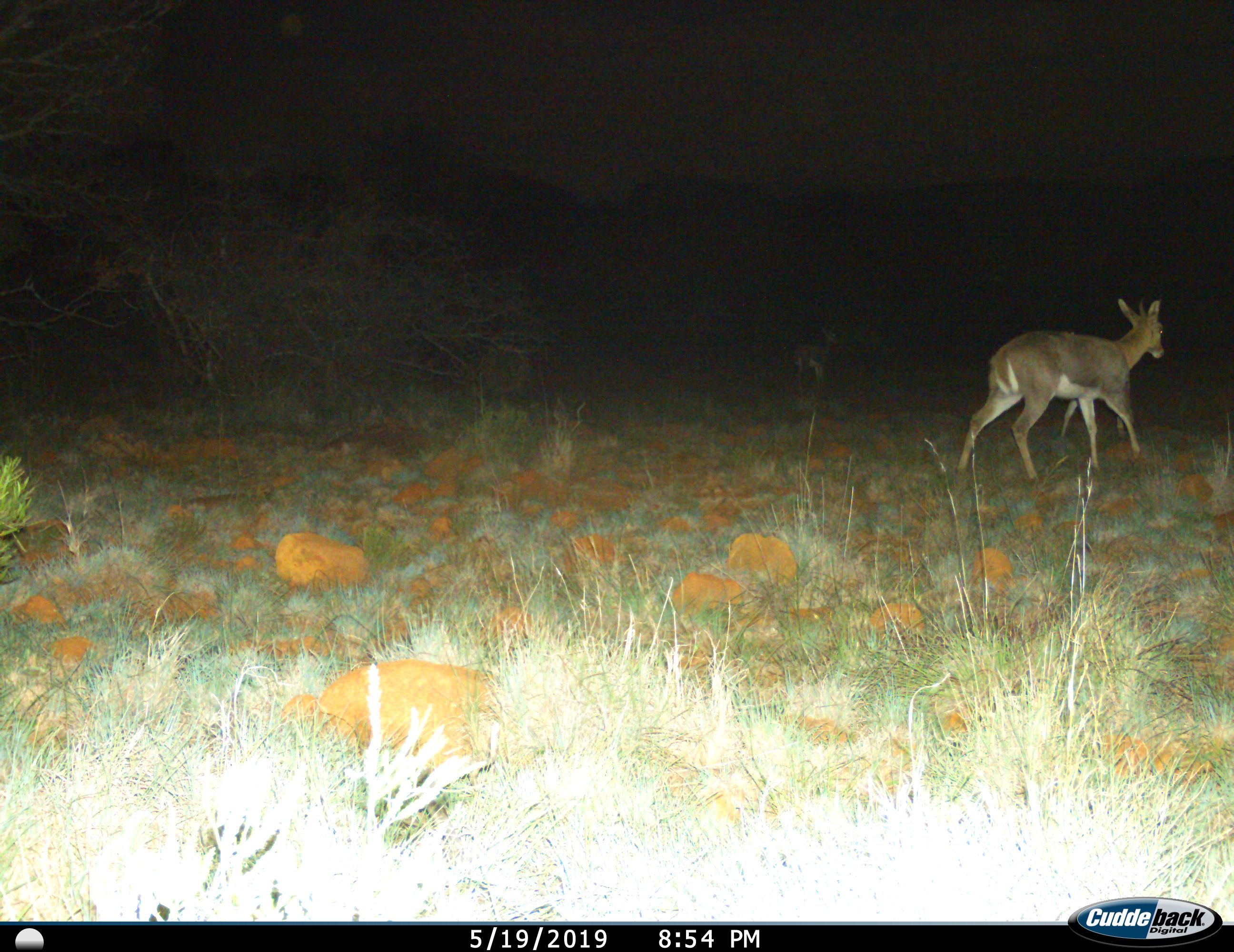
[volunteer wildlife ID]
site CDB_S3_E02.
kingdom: Animalia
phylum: Chordata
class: Mammalia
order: Artiodactyla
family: Bovidae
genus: Redunca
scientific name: Redunca fulvorufula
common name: mountain reedbuck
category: reedbuckmountain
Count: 2.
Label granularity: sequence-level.